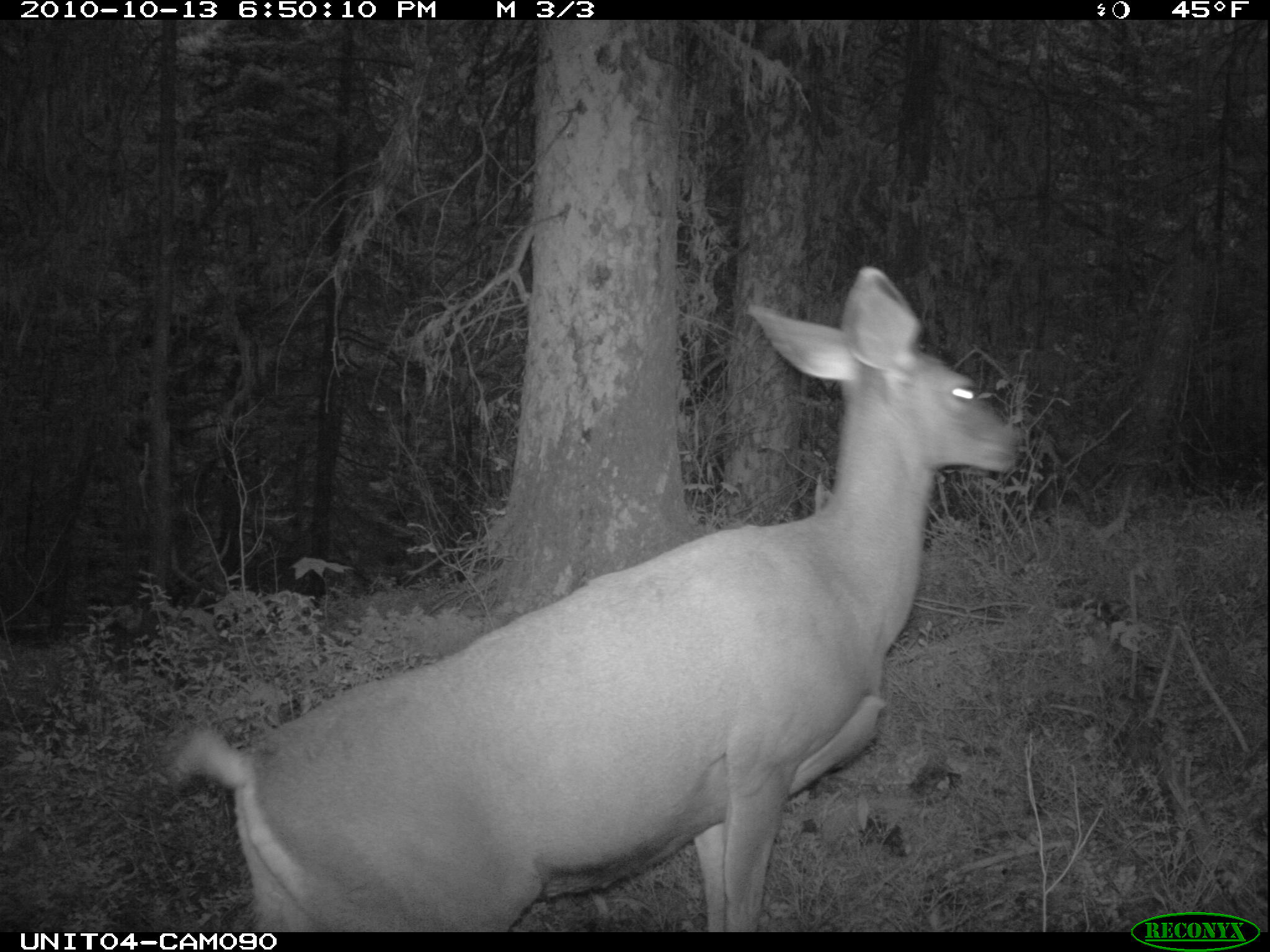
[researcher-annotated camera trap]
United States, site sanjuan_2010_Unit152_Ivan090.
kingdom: Animalia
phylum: Chordata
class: Mammalia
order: Artiodactyla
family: Cervidae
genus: Odocoileus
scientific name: Odocoileus hemionus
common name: mule deer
Odocoileus hemionus (mule deer).